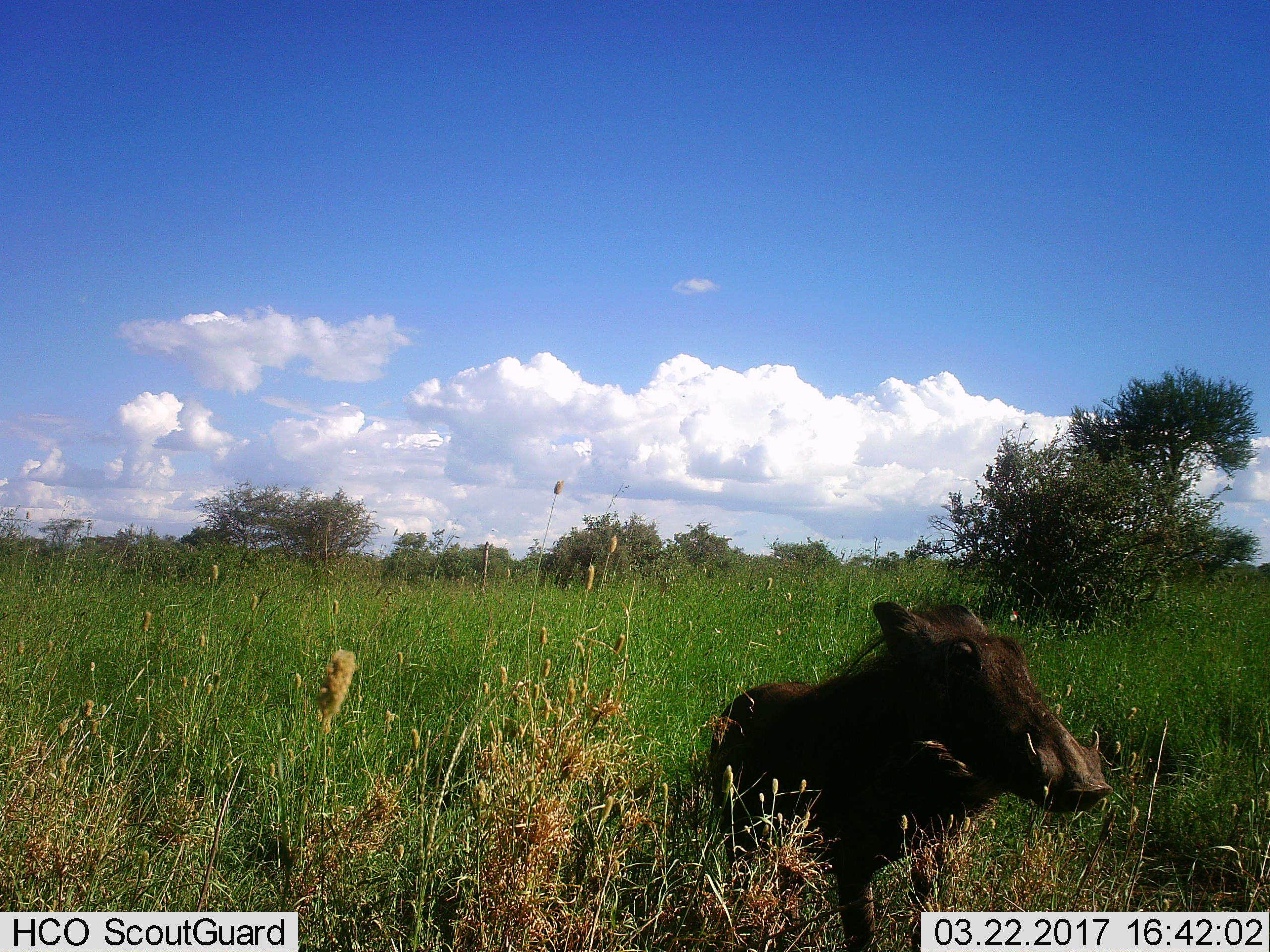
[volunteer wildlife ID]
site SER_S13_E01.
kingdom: Animalia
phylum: Chordata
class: Mammalia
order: Artiodactyla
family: Suidae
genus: Phacochoerus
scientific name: Phacochoerus africanus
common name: warthog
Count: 1.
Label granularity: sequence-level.